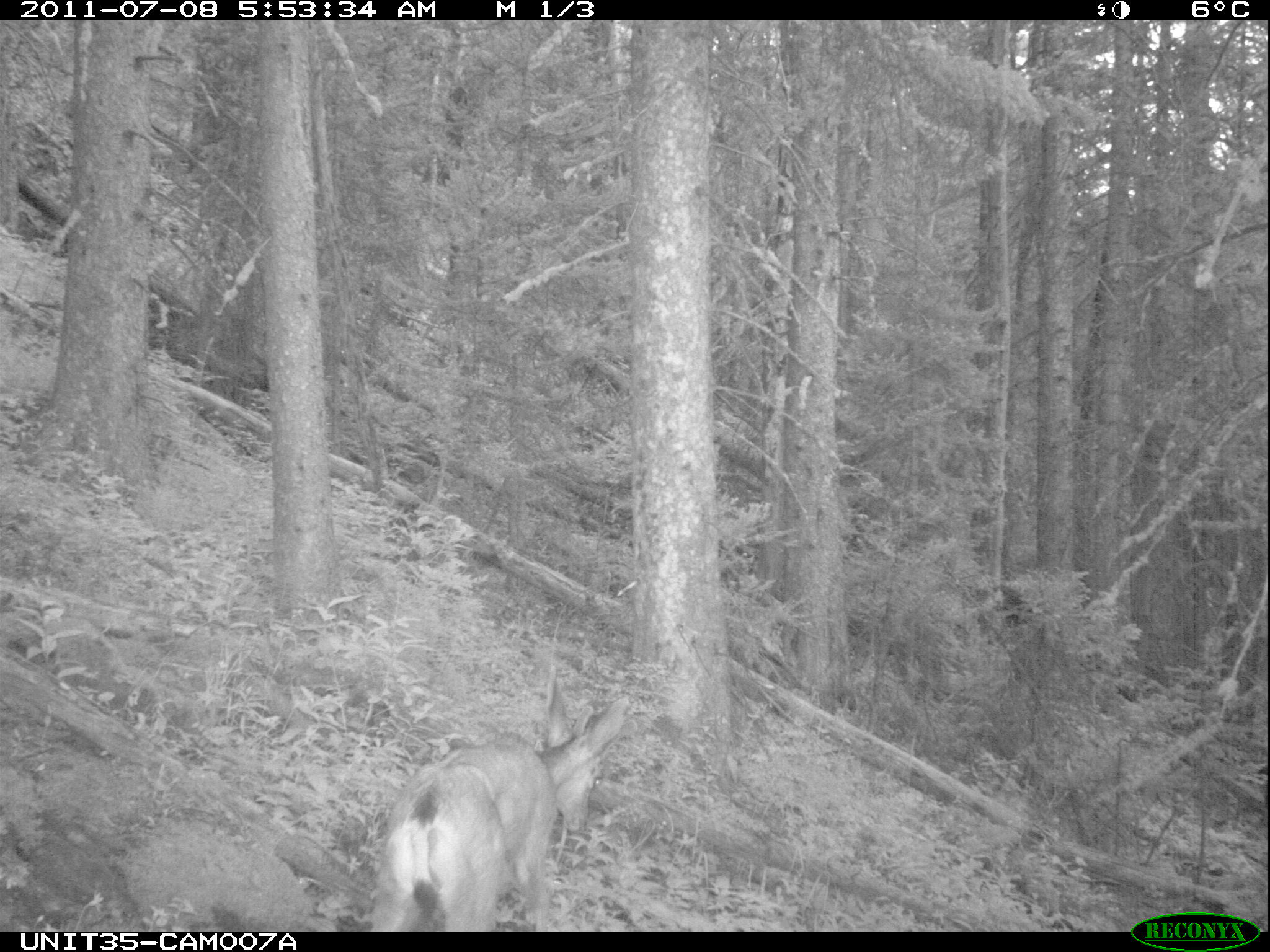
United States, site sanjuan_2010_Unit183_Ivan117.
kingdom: Animalia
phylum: Chordata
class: Mammalia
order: Artiodactyla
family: Cervidae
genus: Odocoileus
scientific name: Odocoileus hemionus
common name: mule deer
Odocoileus hemionus (mule deer).